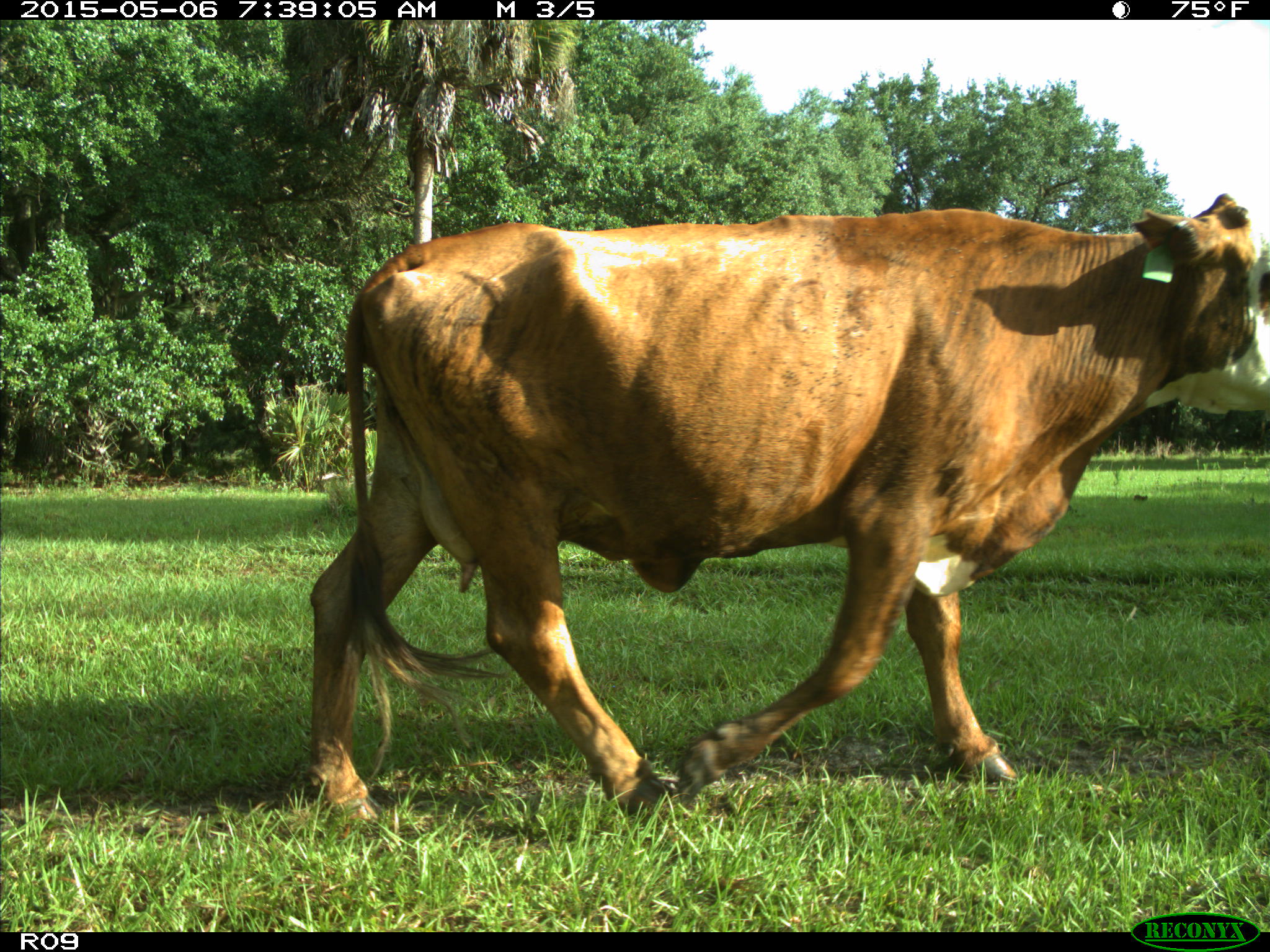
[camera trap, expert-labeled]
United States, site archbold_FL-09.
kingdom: Animalia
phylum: Chordata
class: Mammalia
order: Artiodactyla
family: Bovidae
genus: Bos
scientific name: Bos taurus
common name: domestic cow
Bos taurus (domestic cow).